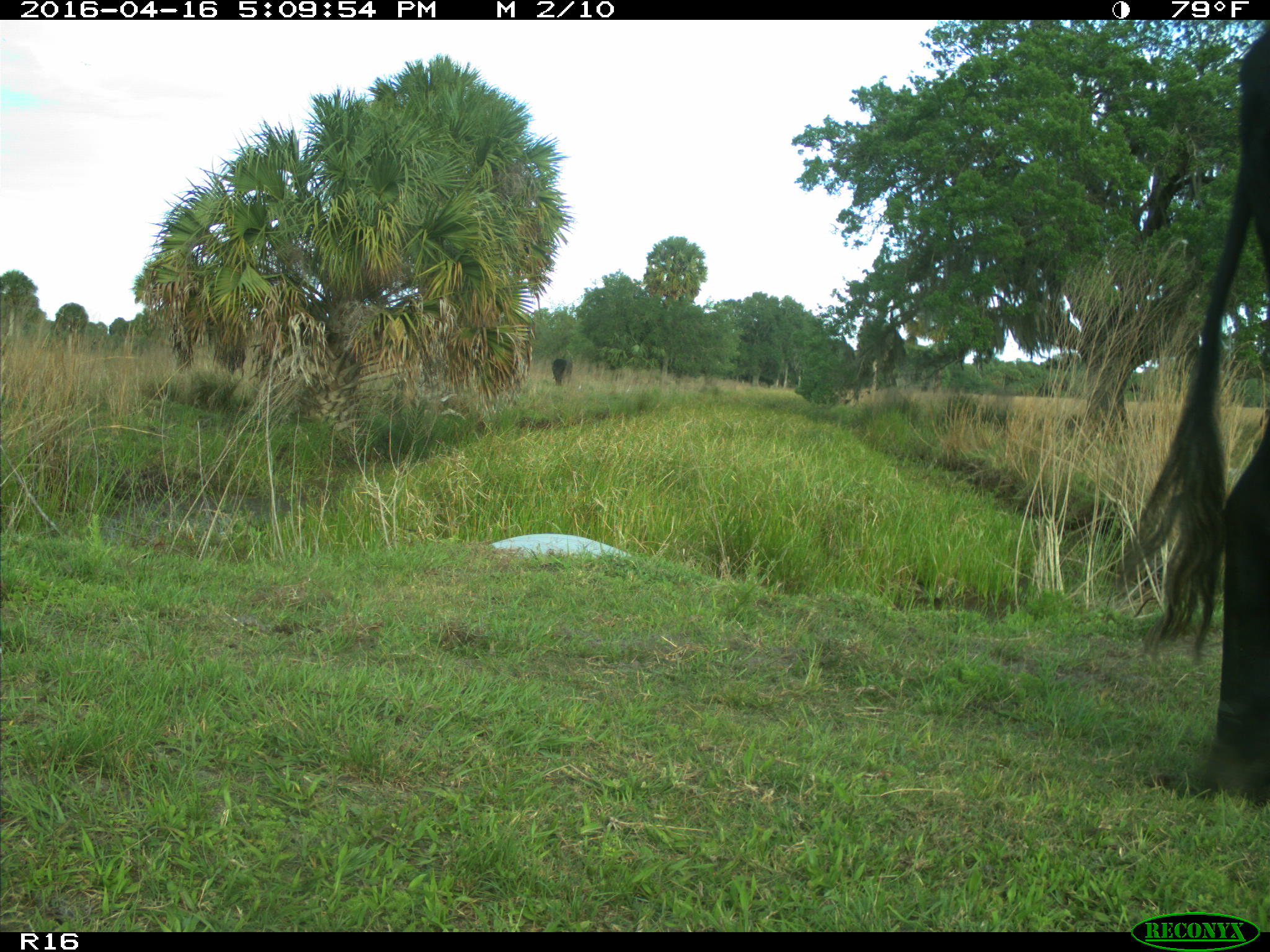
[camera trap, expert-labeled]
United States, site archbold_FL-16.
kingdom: Animalia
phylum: Chordata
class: Mammalia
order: Artiodactyla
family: Bovidae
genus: Bos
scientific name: Bos taurus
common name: domestic cow